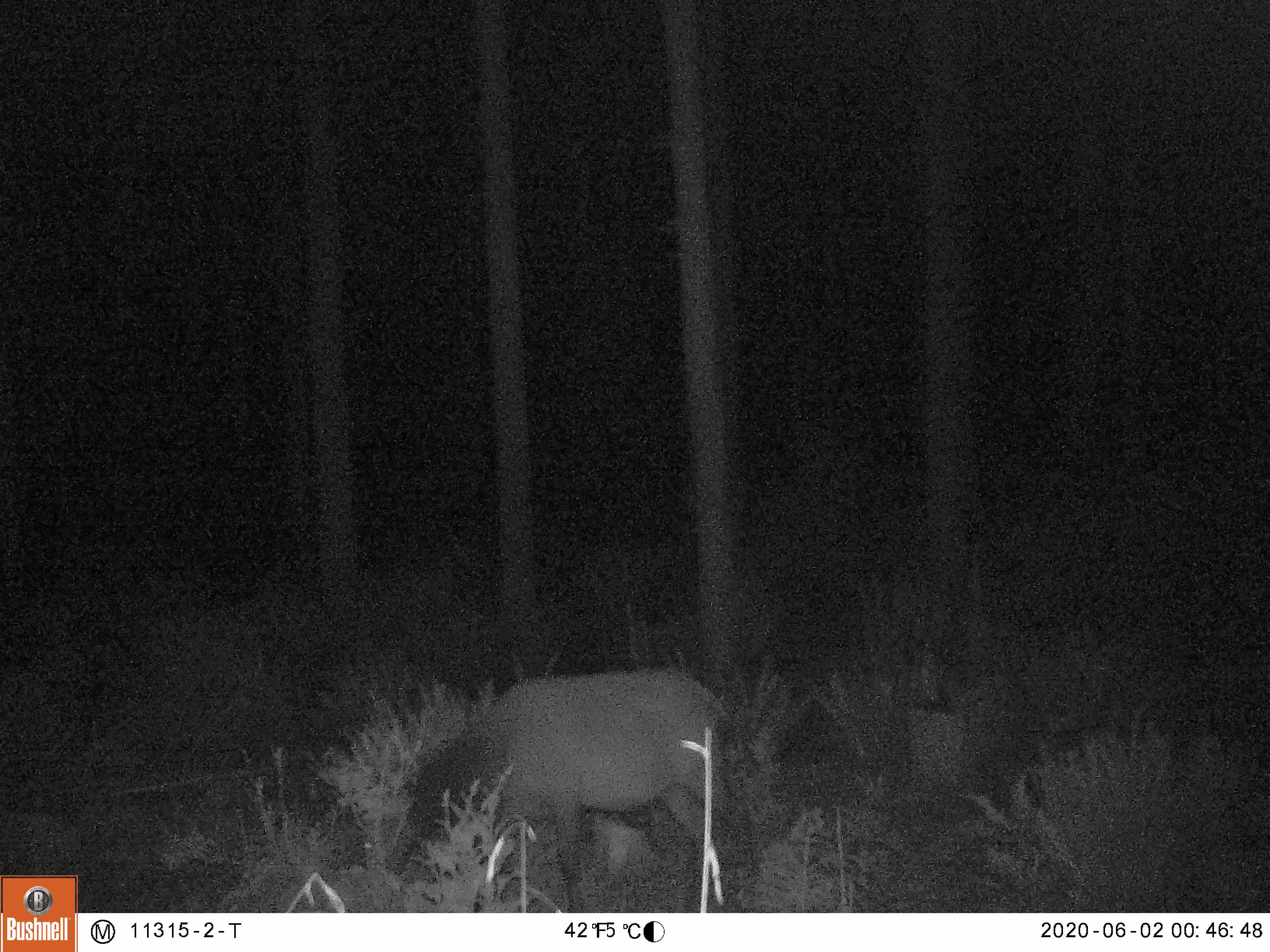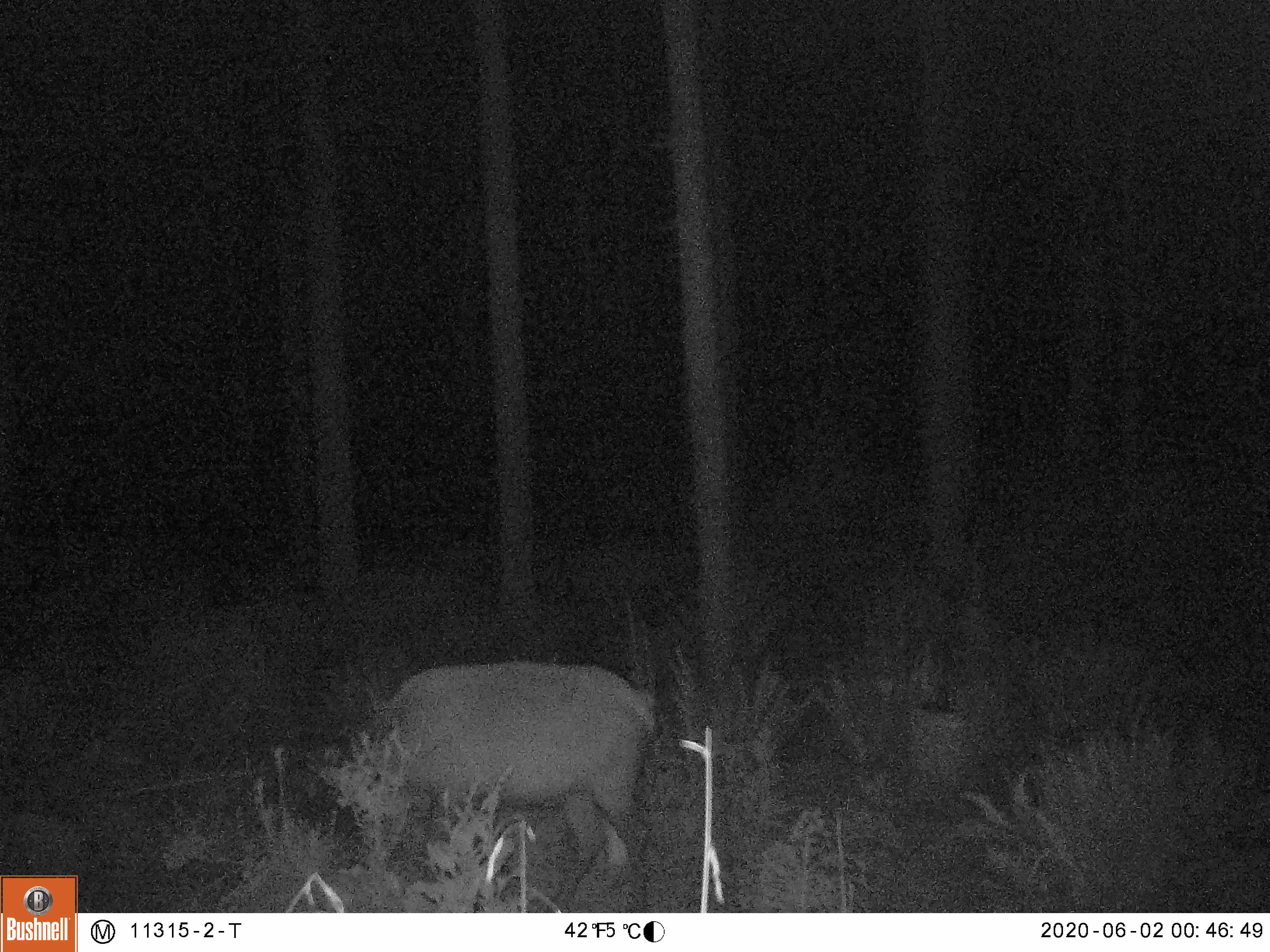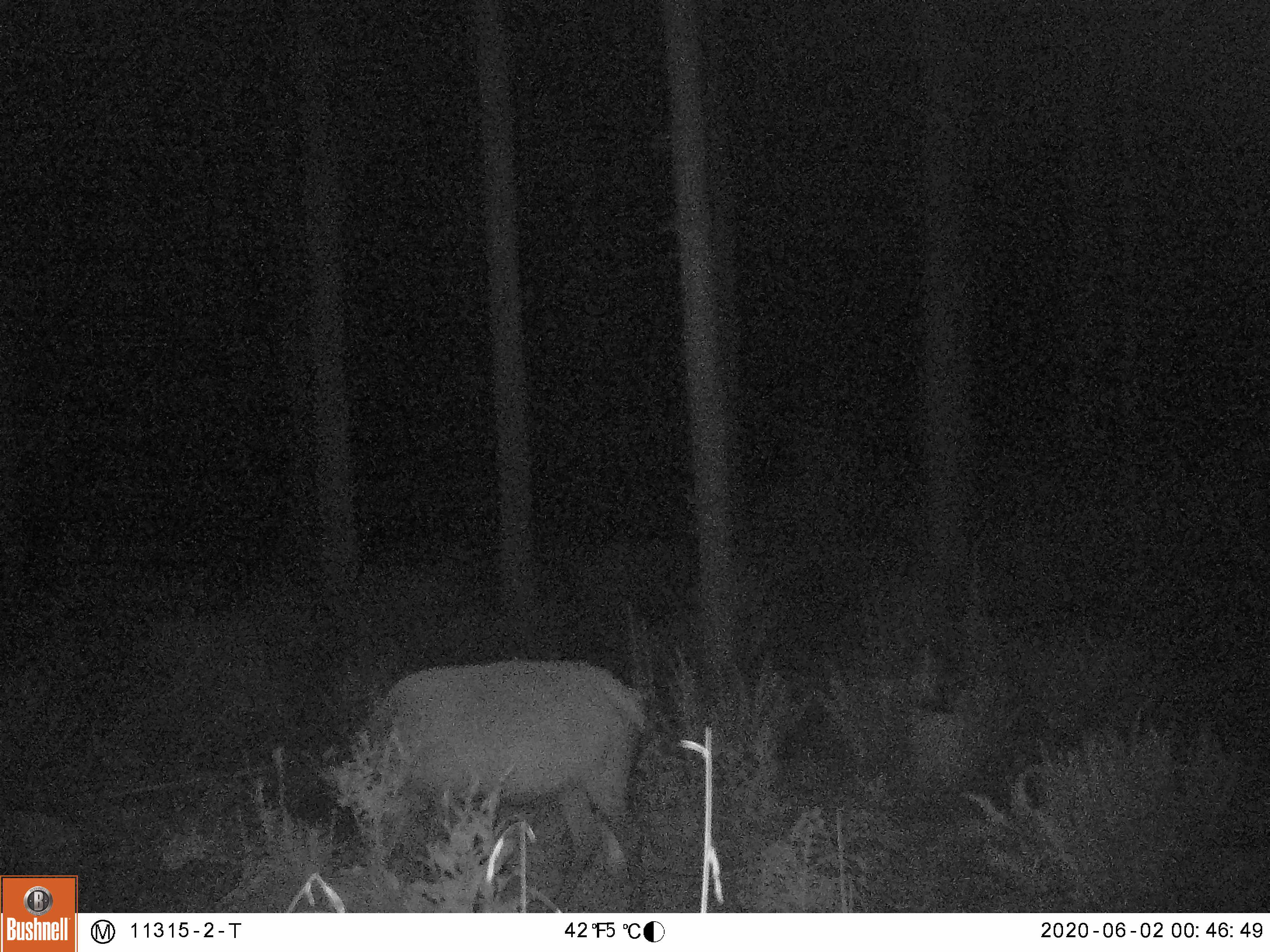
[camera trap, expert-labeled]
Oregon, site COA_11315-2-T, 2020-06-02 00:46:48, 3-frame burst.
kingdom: Animalia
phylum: Chordata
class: Mammalia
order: Artiodactyla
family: Cervidae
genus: Cervus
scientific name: Cervus canadensis roosevelti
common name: roosevelt elk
Roosevelt elk (Cervus canadensis roosevelti).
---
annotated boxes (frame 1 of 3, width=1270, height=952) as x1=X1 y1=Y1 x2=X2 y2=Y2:
roosevelt elk: x1=371 y1=653 x2=759 y2=906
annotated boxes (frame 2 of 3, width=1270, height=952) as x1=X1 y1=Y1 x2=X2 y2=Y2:
roosevelt elk: x1=318 y1=651 x2=671 y2=904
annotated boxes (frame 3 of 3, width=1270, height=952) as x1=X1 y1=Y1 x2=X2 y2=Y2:
roosevelt elk: x1=314 y1=648 x2=658 y2=902